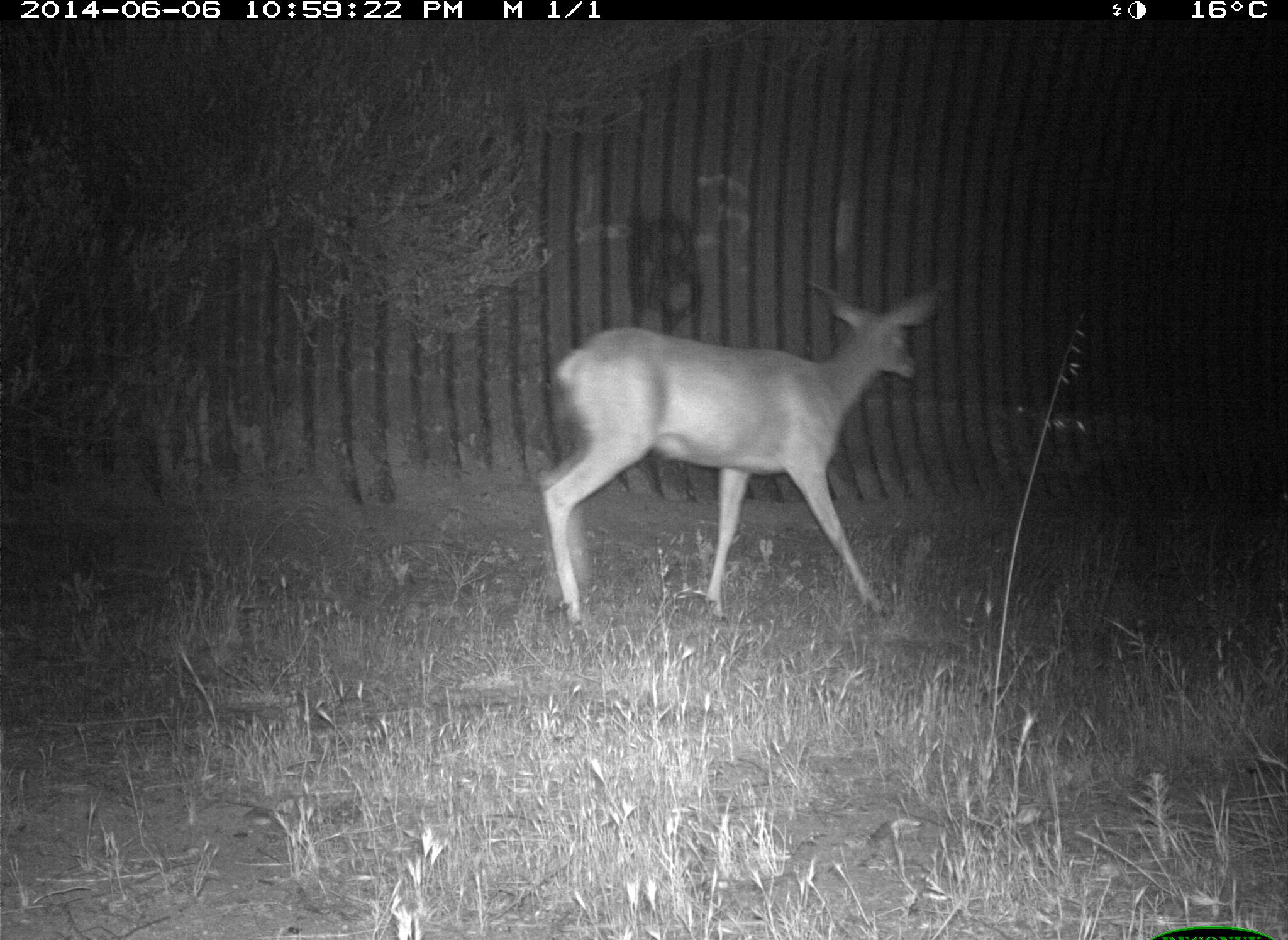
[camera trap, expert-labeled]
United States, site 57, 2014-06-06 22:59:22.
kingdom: Animalia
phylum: Chordata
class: Mammalia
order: Artiodactyla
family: Cervidae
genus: Odocoileus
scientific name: Odocoileus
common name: deer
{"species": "deer (Odocoileus)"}